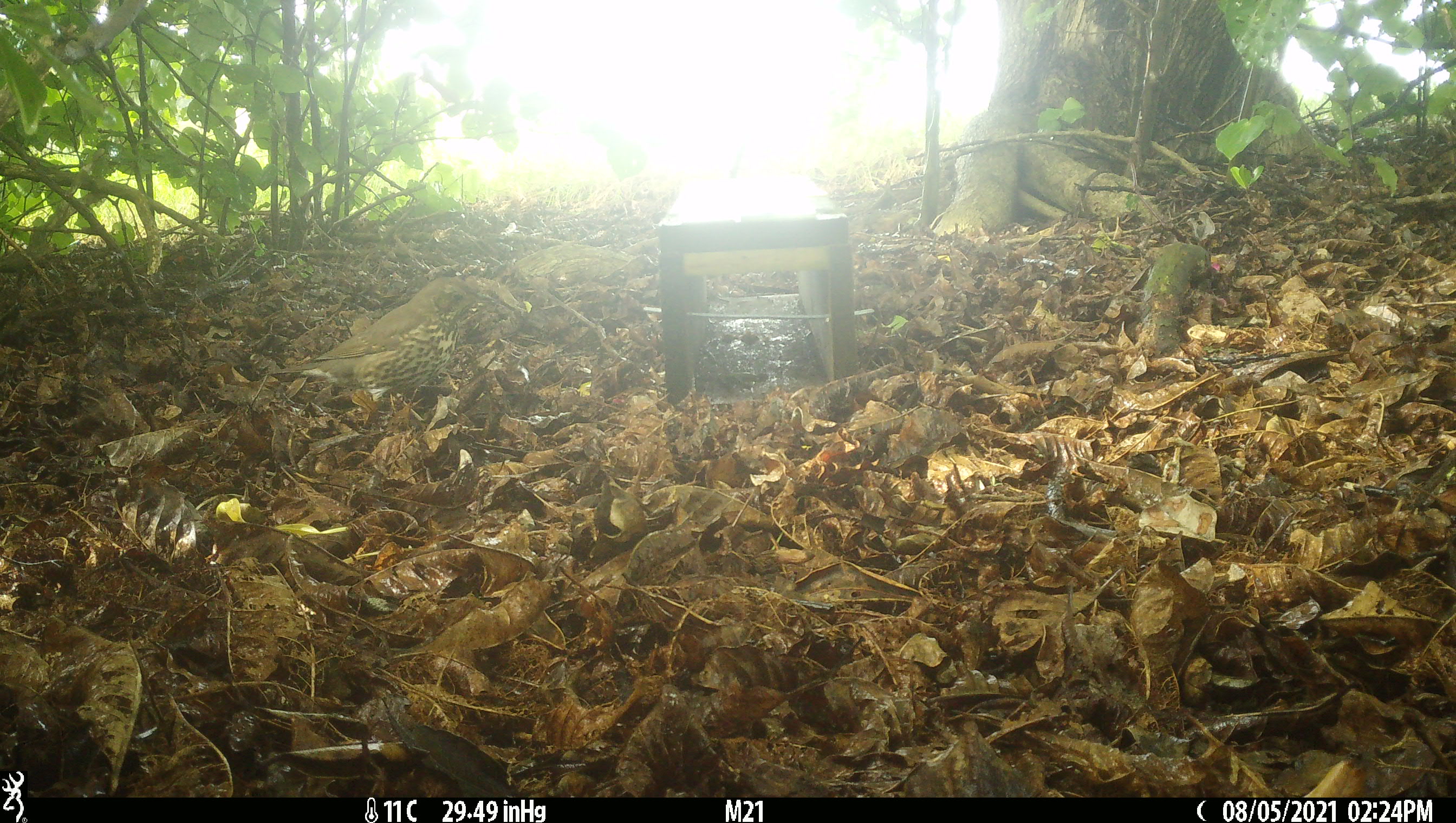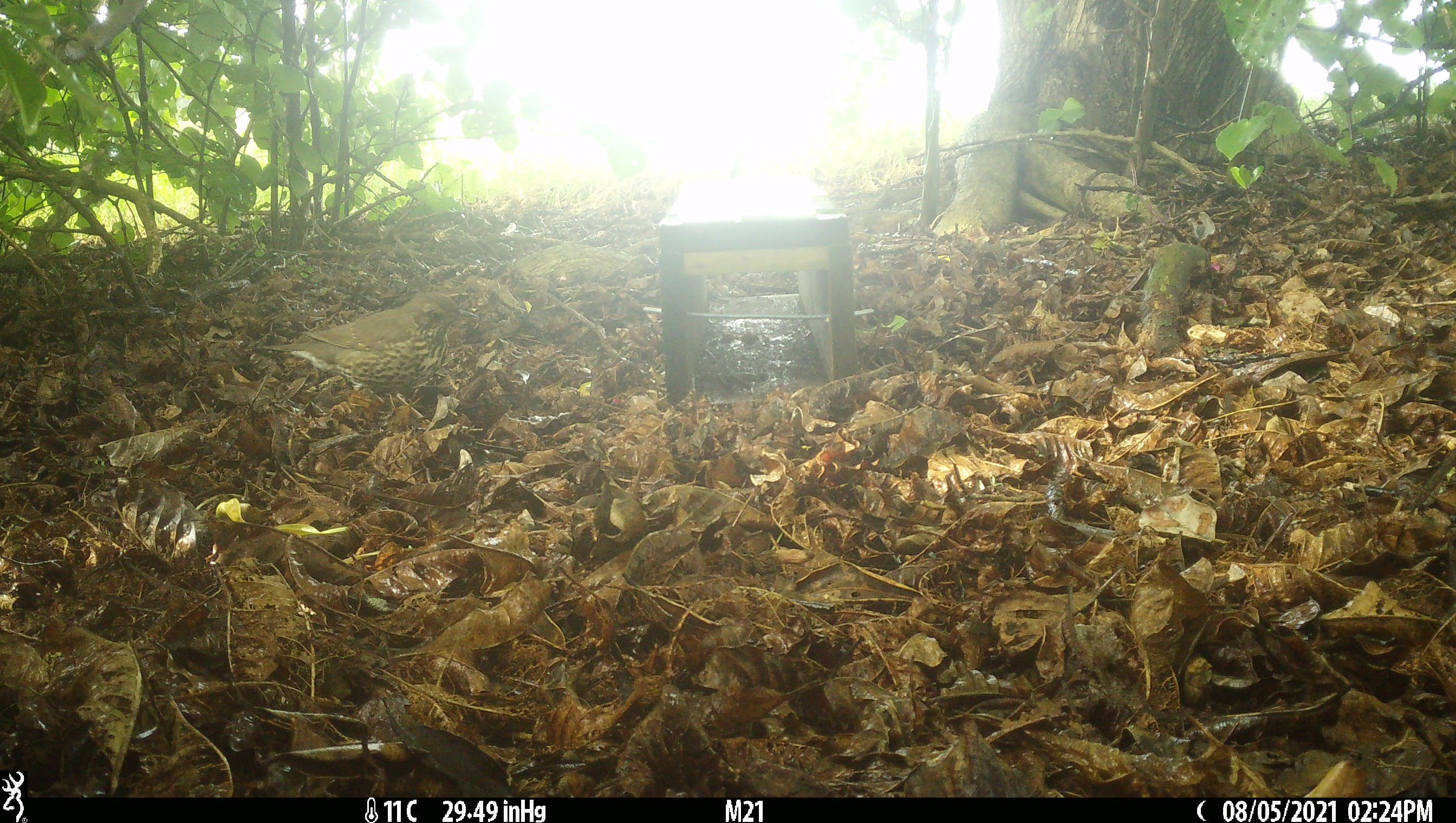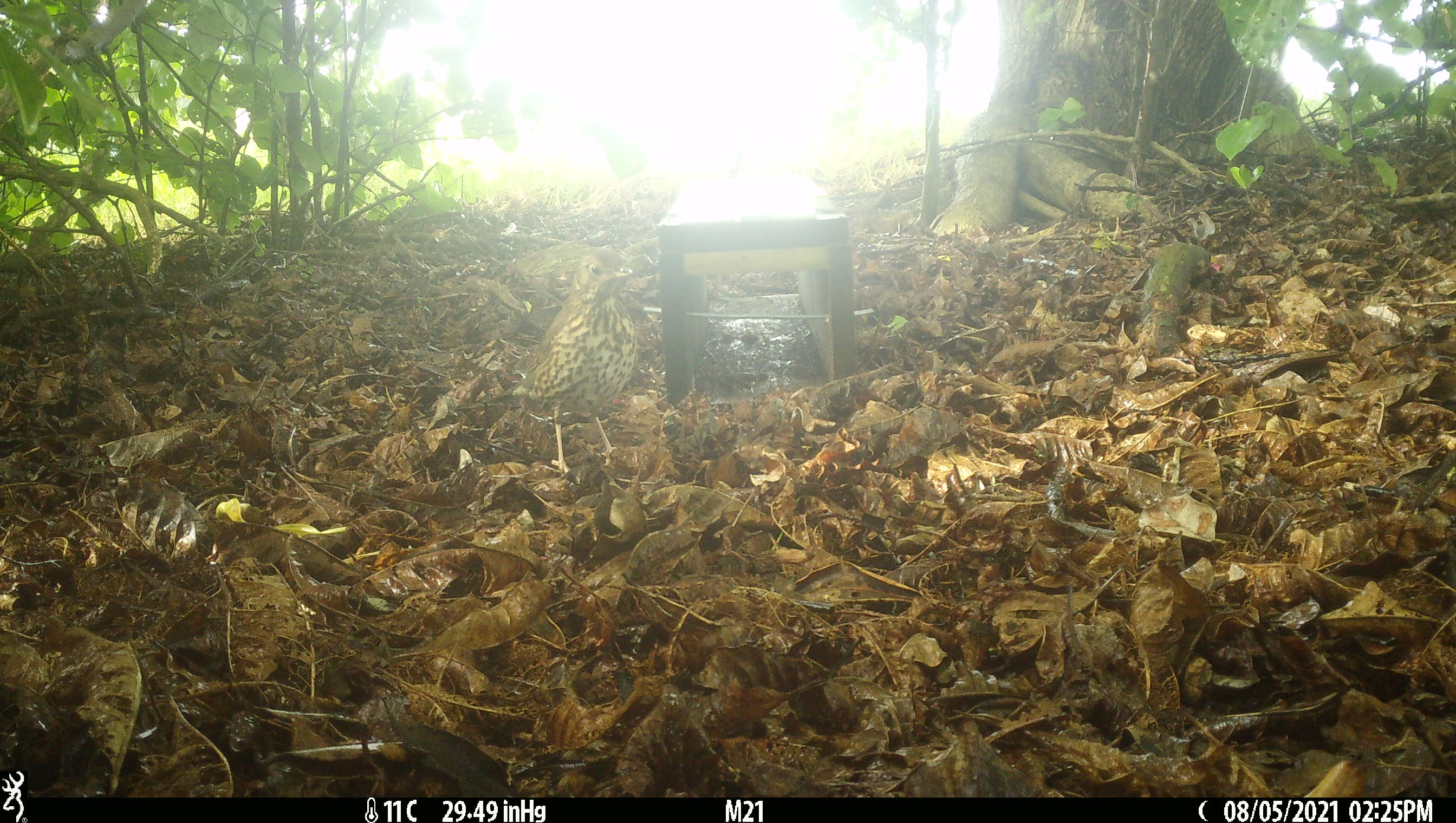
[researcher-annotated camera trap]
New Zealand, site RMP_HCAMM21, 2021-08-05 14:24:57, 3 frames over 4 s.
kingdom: Animalia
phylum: Chordata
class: Aves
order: Passeriformes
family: Turdidae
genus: Turdus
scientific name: Turdus philomelos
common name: song thrush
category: thrush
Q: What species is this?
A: Thrush (song thrush) (Turdus philomelos).